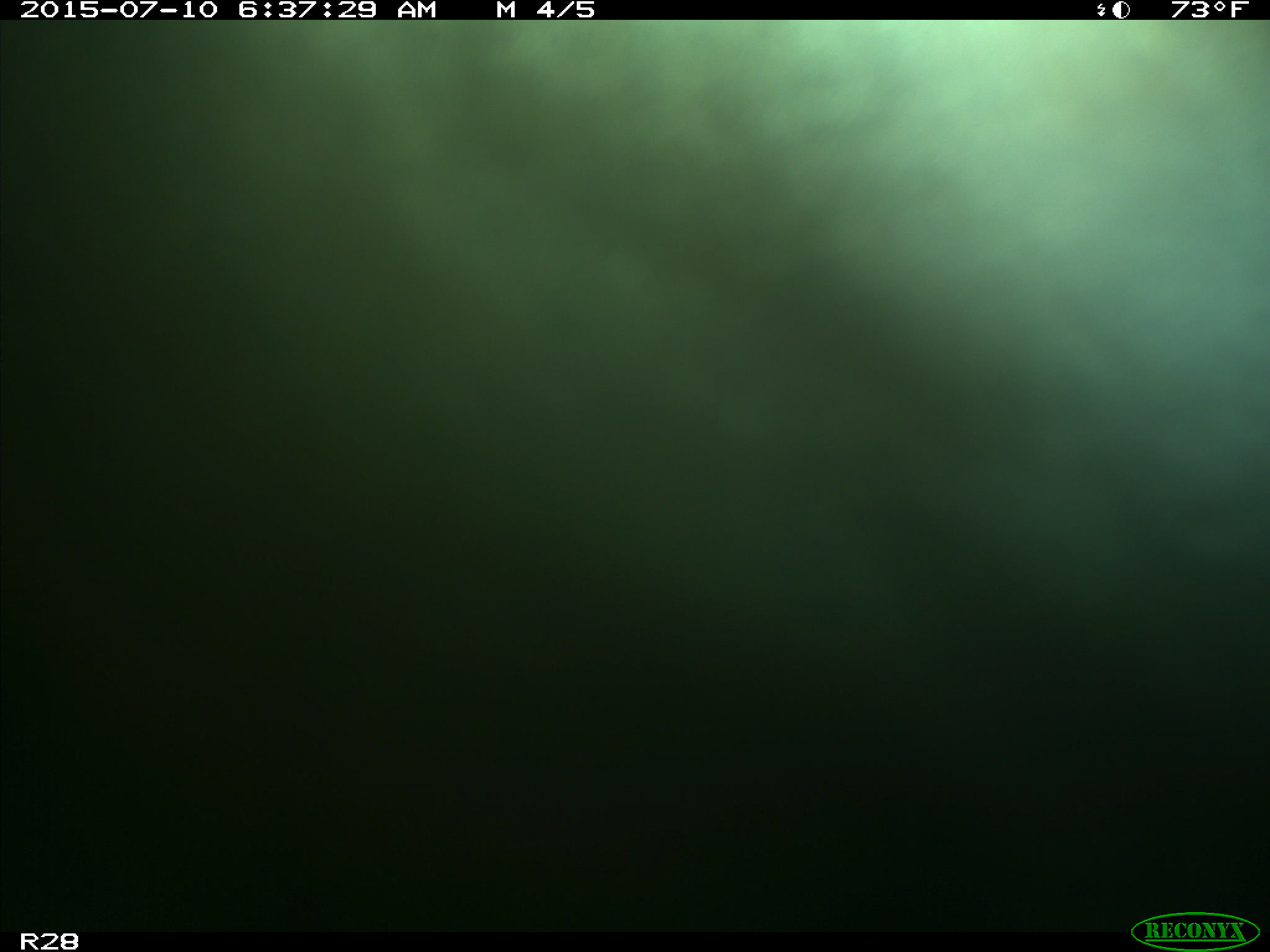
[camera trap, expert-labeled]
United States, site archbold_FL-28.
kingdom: Animalia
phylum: Chordata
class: Mammalia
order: Artiodactyla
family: Bovidae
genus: Bos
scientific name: Bos taurus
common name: domestic cow